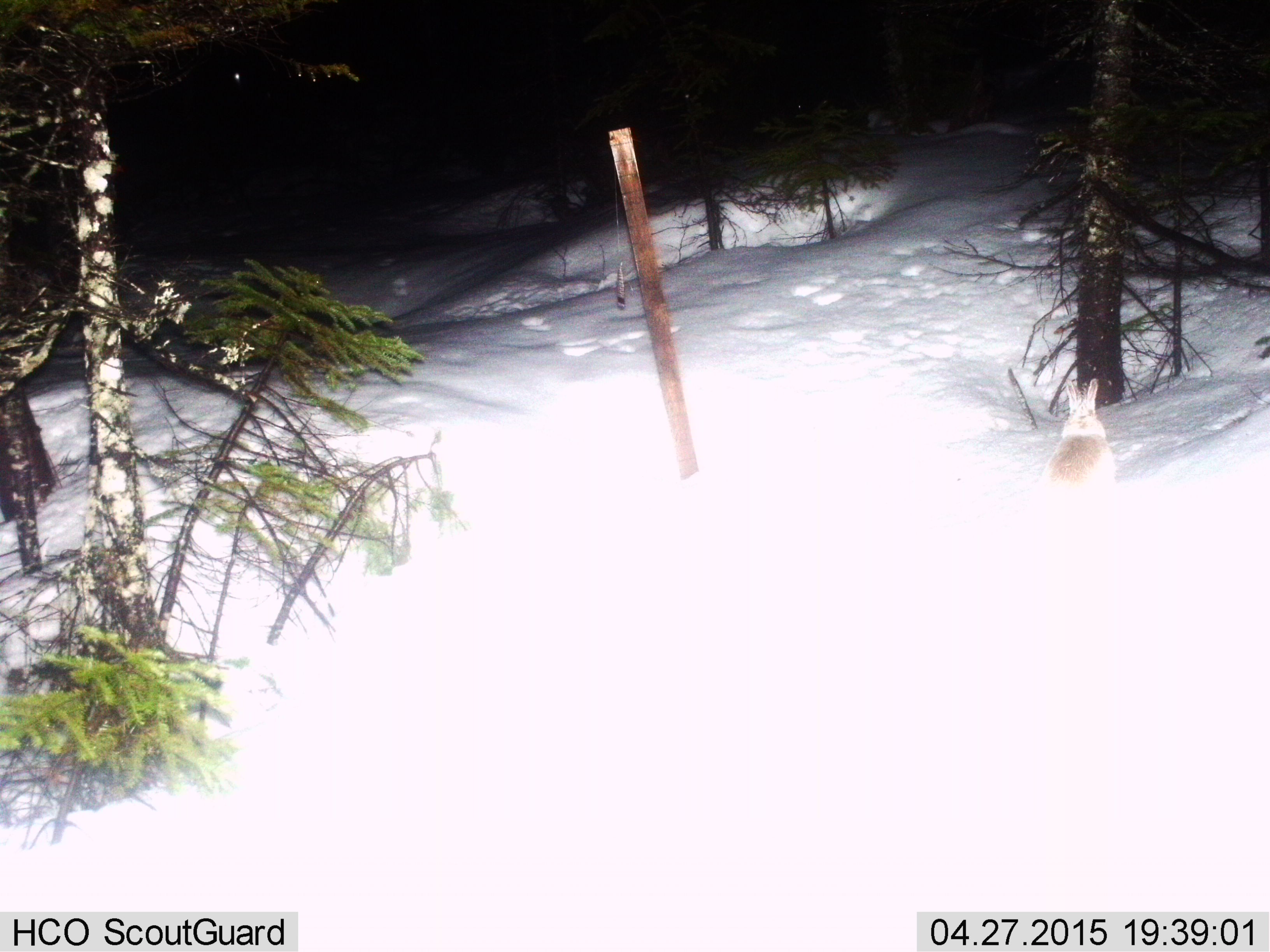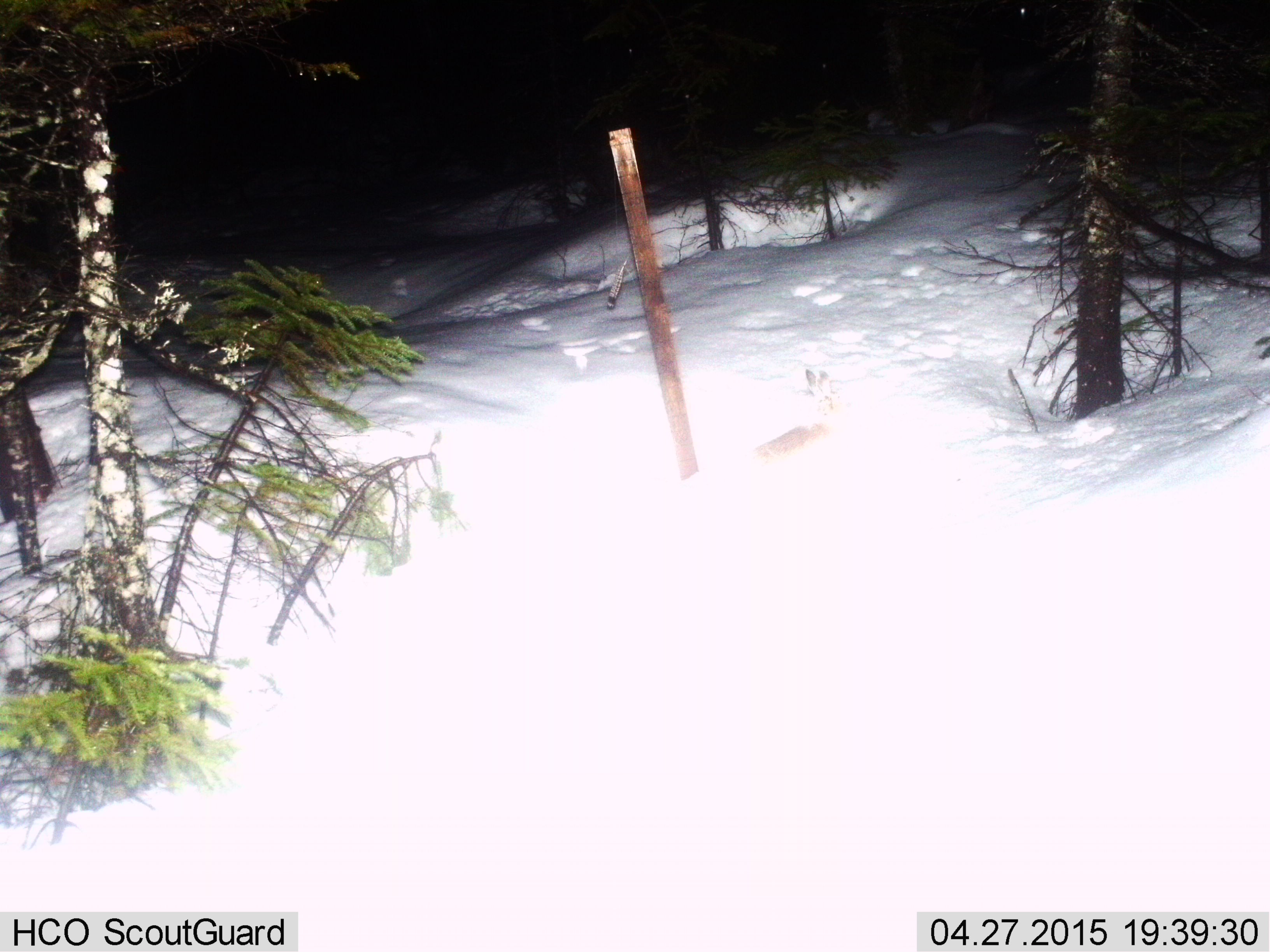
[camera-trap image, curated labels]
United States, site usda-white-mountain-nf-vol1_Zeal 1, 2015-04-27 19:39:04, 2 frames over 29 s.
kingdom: Animalia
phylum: Chordata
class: Mammalia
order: Lagomorpha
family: Leporidae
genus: Lepus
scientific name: Lepus americanus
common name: snowshoe hare